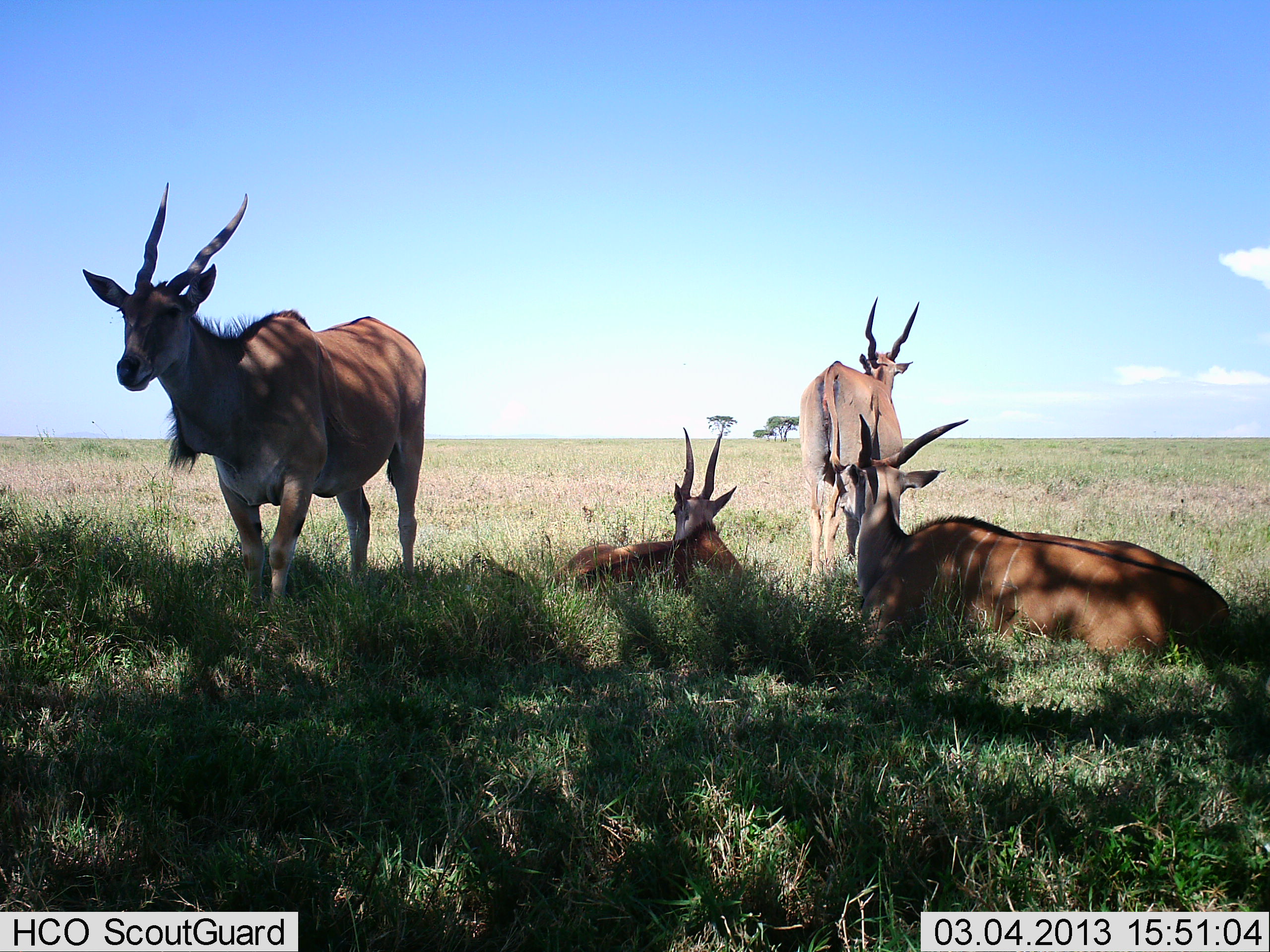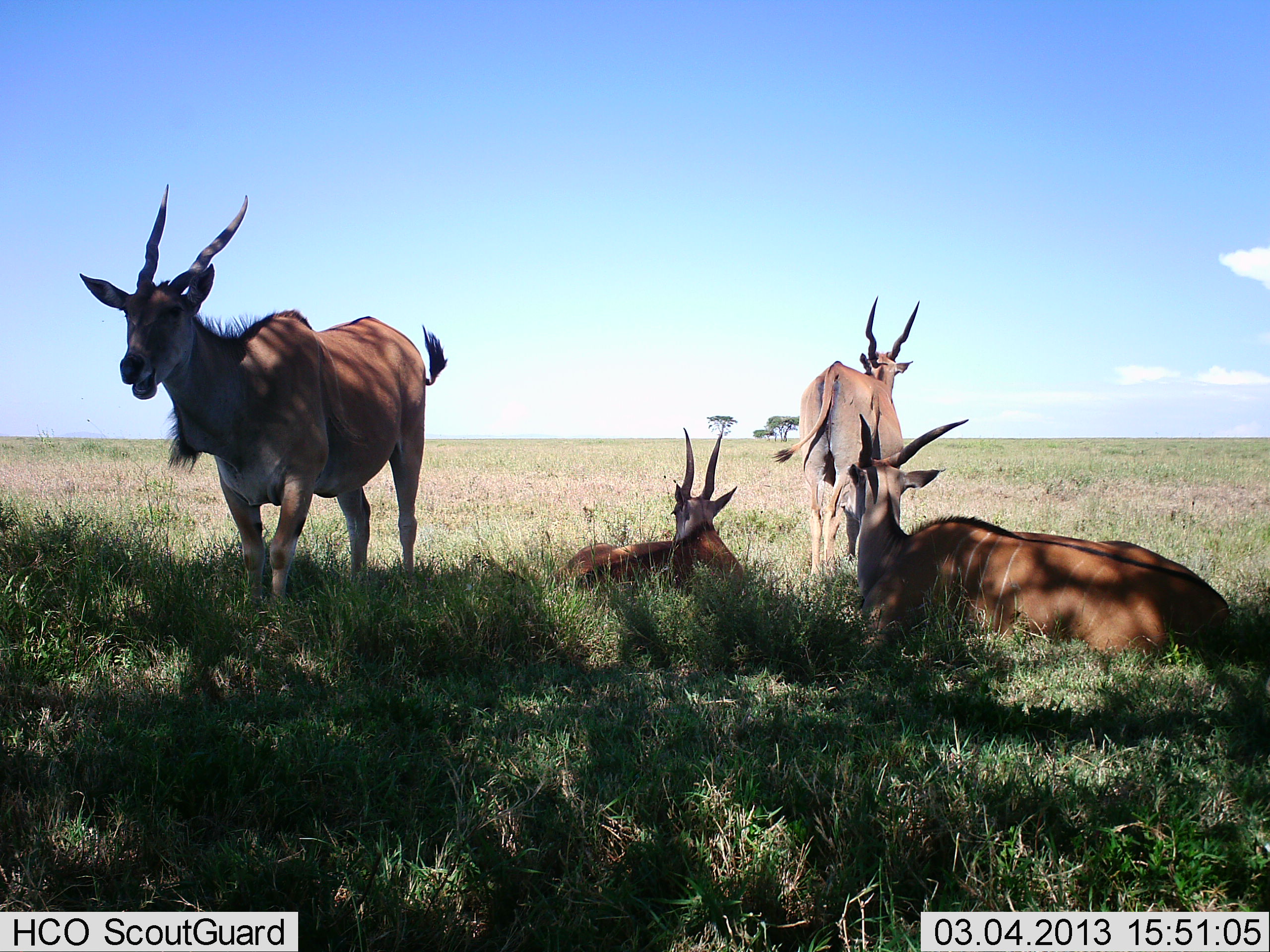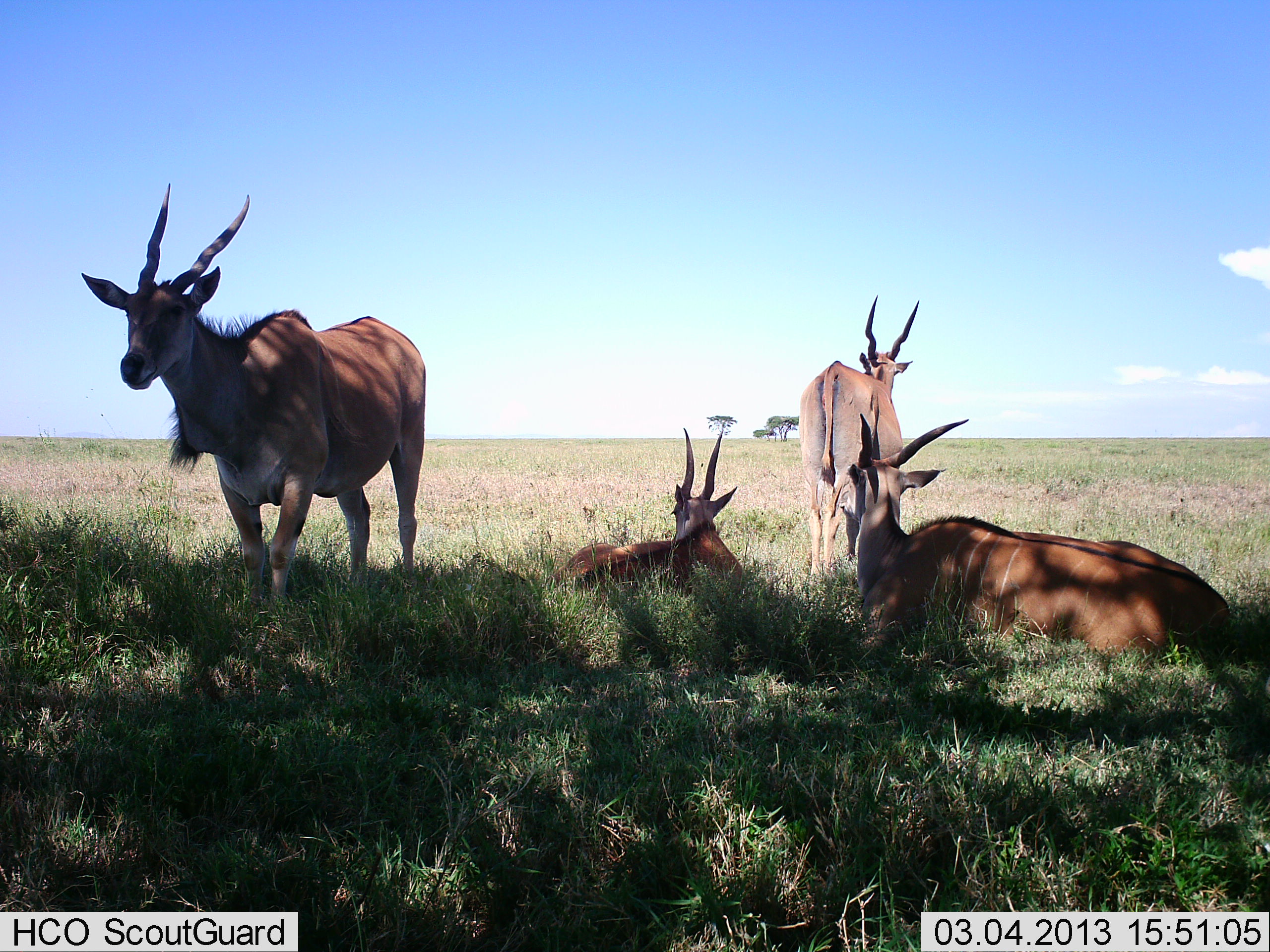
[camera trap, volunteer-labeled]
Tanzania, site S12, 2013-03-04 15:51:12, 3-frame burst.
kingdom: Animalia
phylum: Chordata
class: Mammalia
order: Artiodactyla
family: Bovidae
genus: Tragelaphus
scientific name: Tragelaphus oryx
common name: eland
Eland (Tragelaphus oryx), count 4. Behavior (volunteer vote fractions): standing 73%, resting 95%, moving 0%, interacting 0%. Young present (vote fraction): 0%. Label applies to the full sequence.